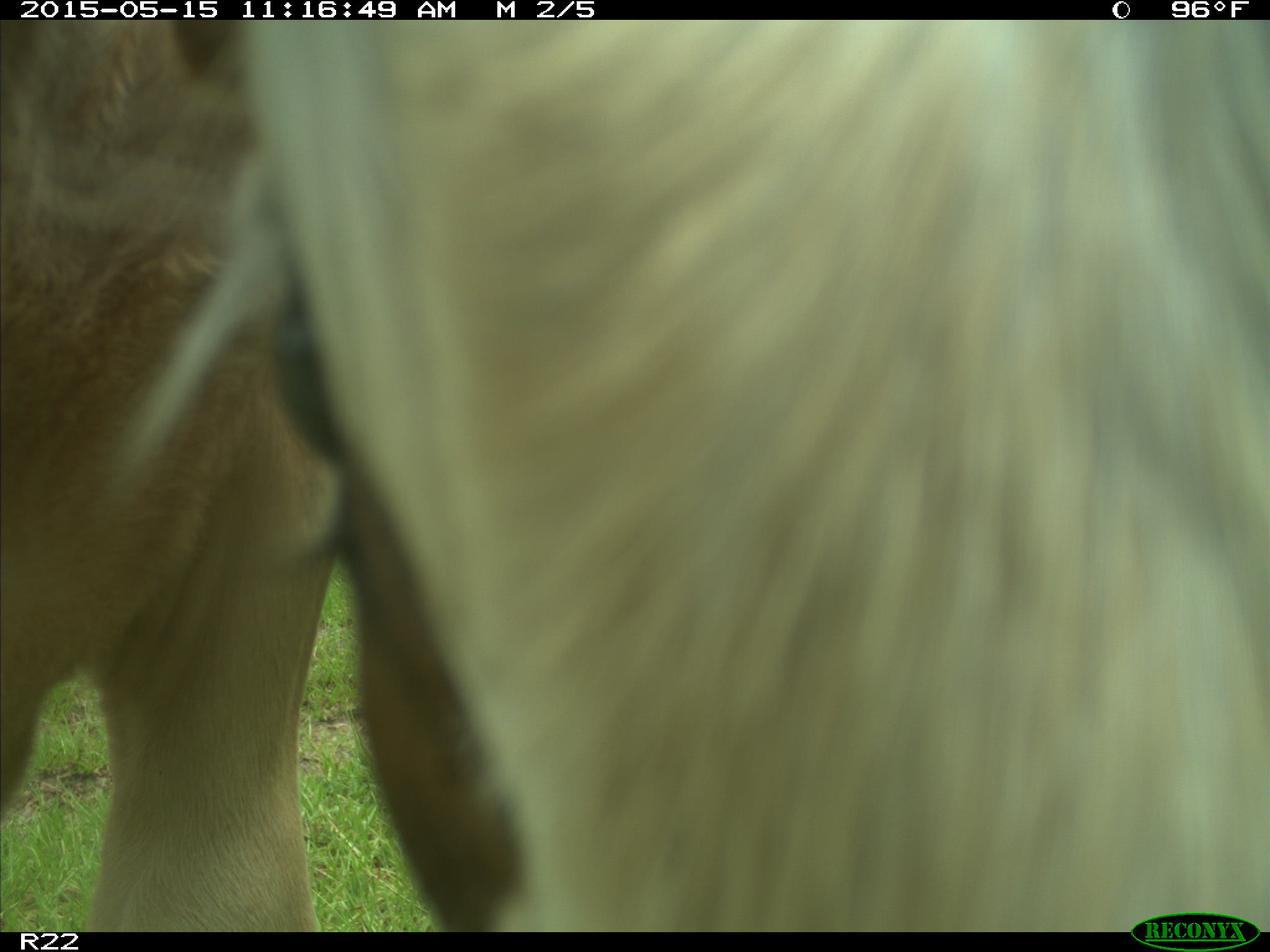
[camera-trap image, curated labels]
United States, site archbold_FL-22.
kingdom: Animalia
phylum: Chordata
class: Mammalia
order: Artiodactyla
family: Bovidae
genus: Bos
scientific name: Bos taurus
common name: domestic cow